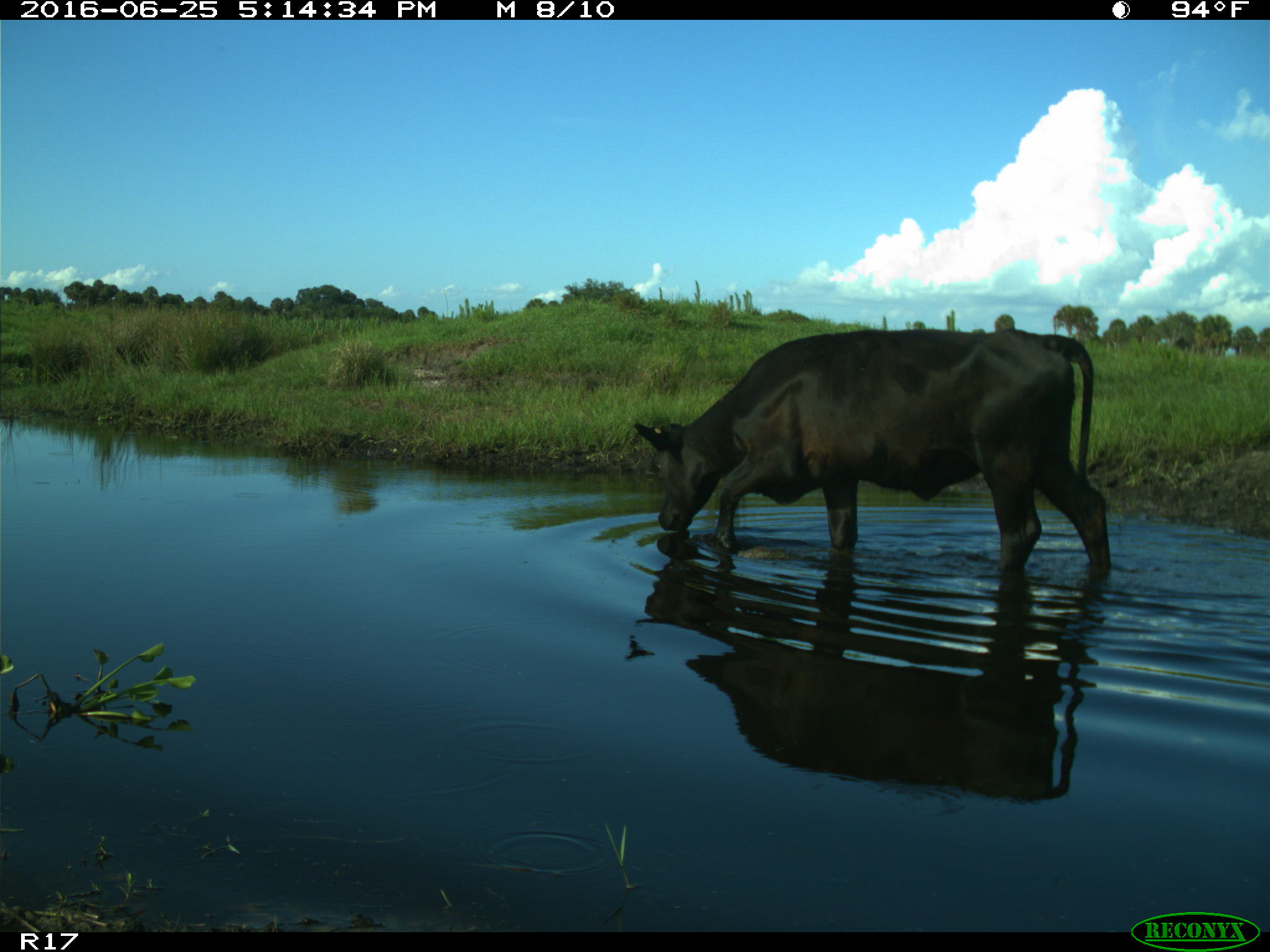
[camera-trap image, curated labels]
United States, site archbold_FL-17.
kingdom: Animalia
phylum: Chordata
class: Mammalia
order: Artiodactyla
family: Bovidae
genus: Bos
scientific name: Bos taurus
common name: domestic cow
Bos taurus (domestic cow).